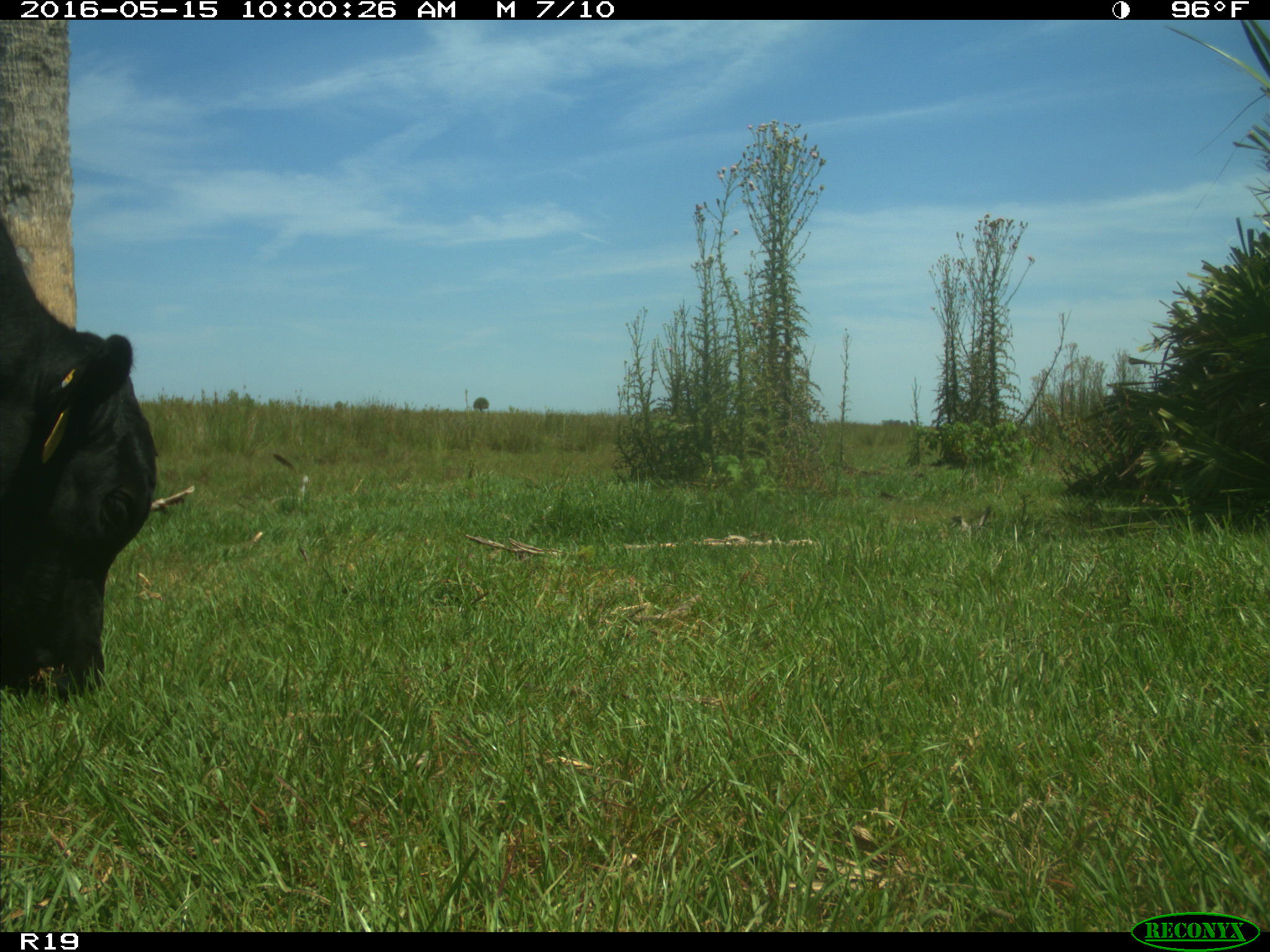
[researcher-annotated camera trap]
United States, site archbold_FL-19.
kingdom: Animalia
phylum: Chordata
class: Mammalia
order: Artiodactyla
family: Bovidae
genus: Bos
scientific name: Bos taurus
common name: domestic cow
Bos taurus (domestic cow).